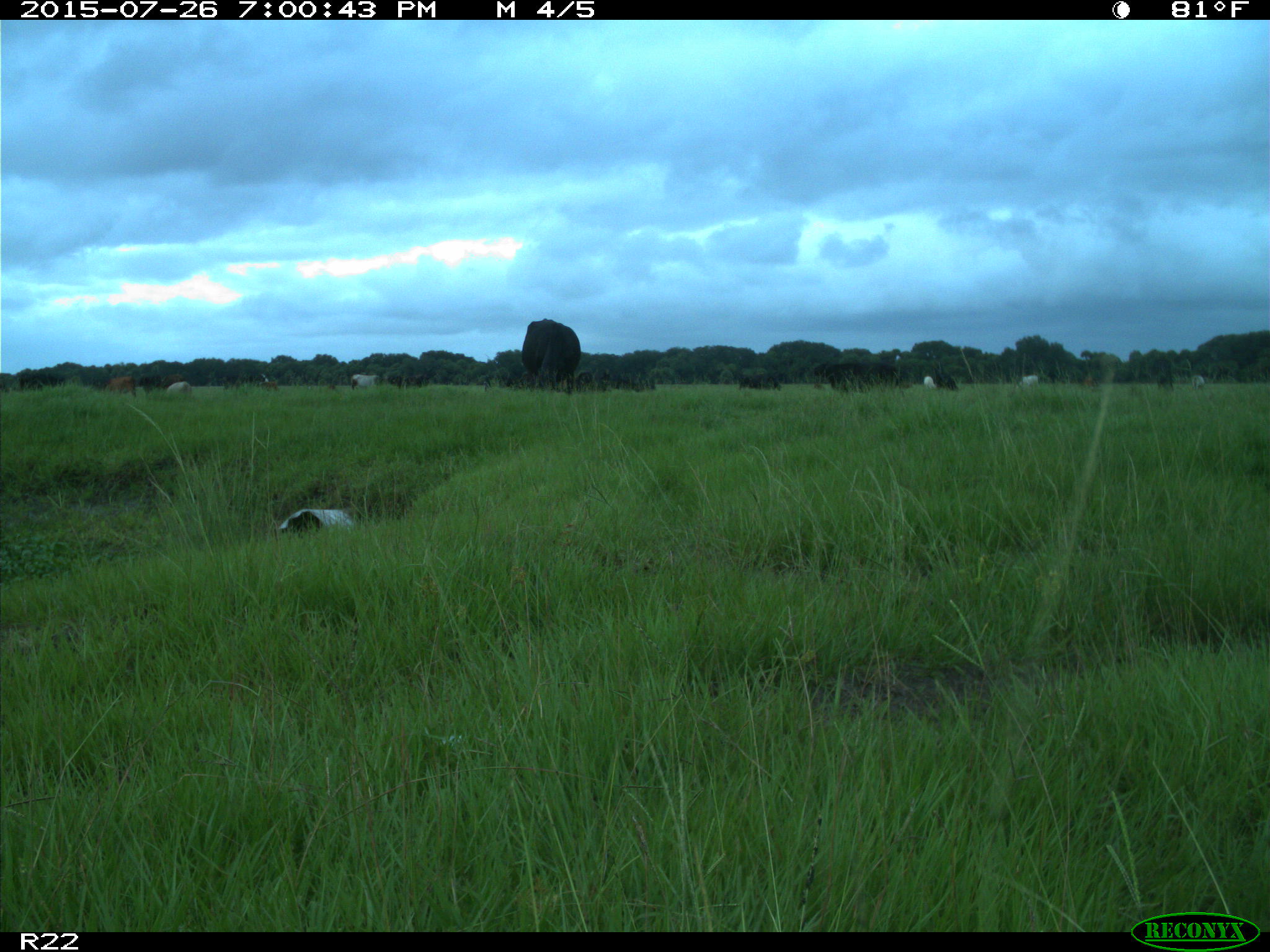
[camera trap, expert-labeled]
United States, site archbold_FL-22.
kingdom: Animalia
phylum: Chordata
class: Mammalia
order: Artiodactyla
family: Bovidae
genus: Bos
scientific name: Bos taurus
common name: domestic cow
Bos taurus (domestic cow).